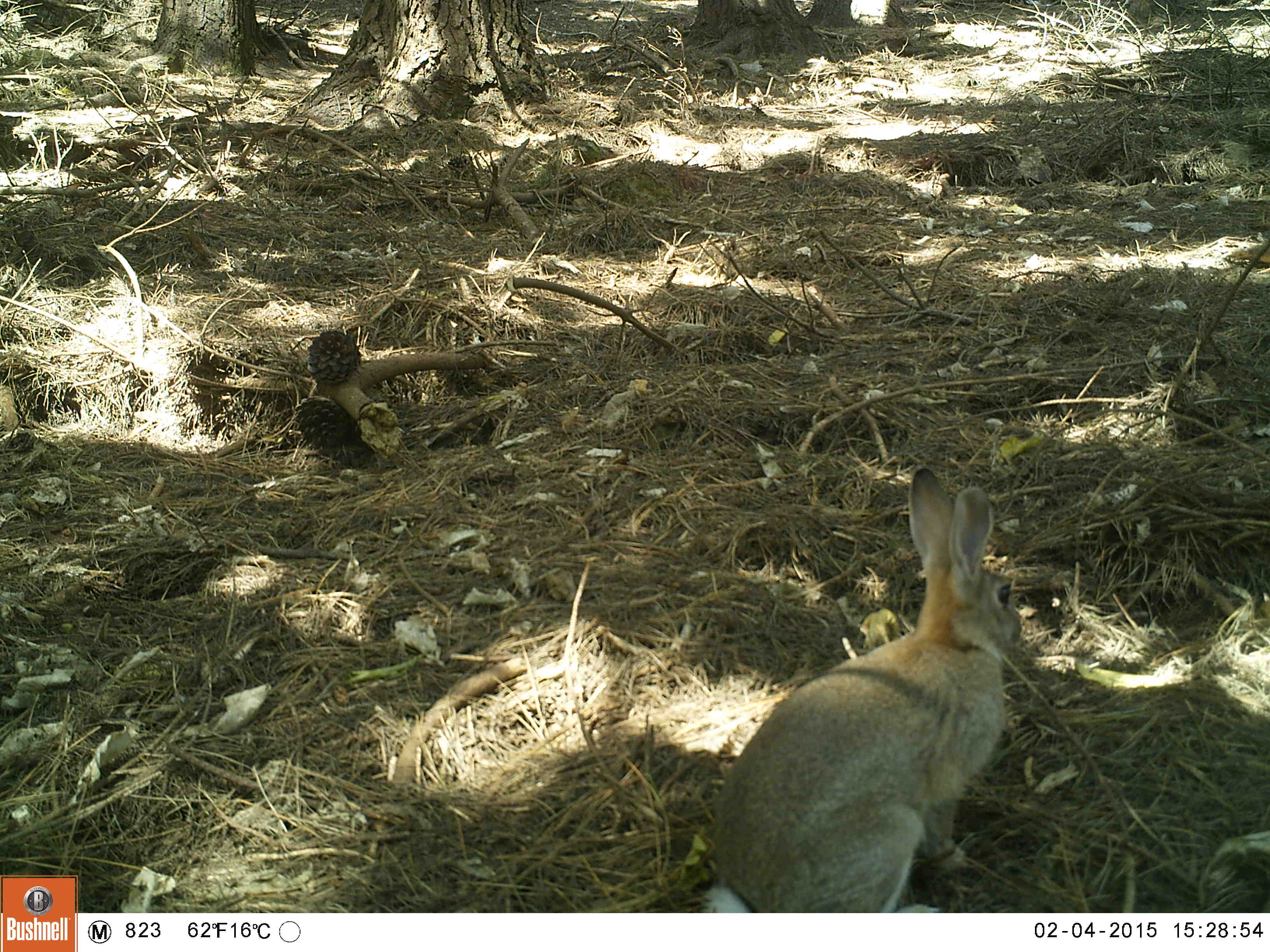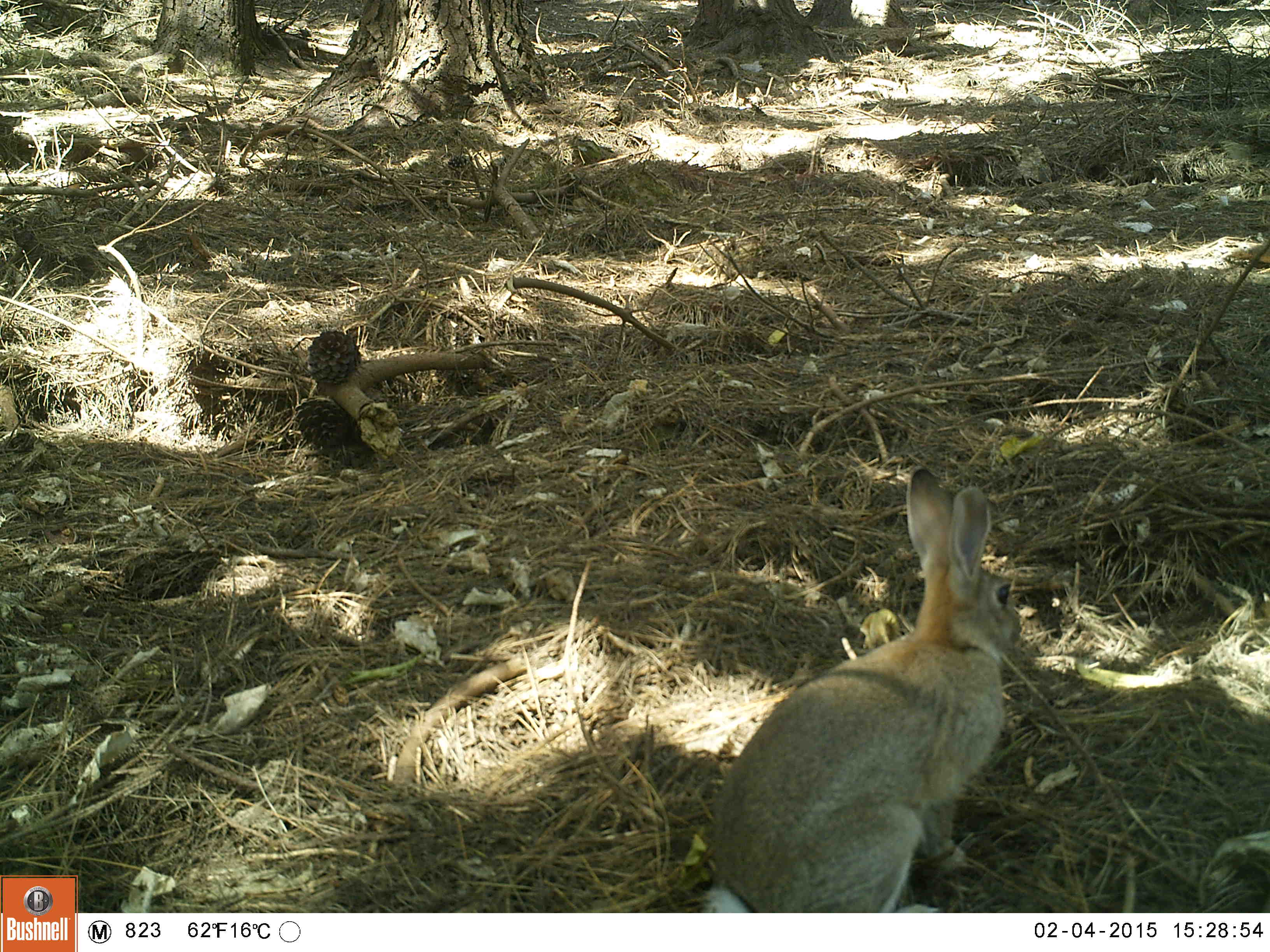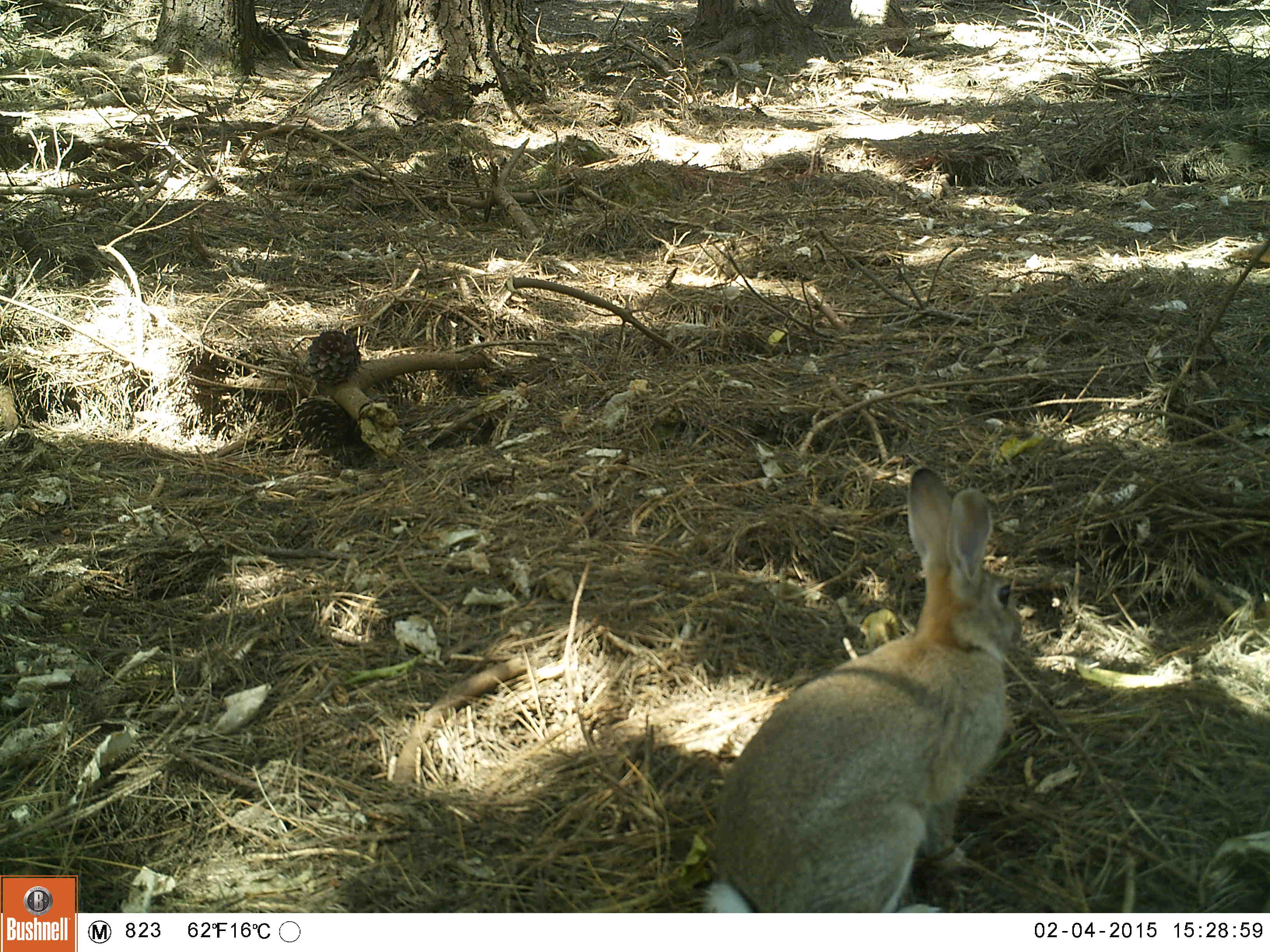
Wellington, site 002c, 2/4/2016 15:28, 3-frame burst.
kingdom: Animalia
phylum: Chordata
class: Mammalia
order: Lagomorpha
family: Leporidae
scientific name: Leporidae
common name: rabbit